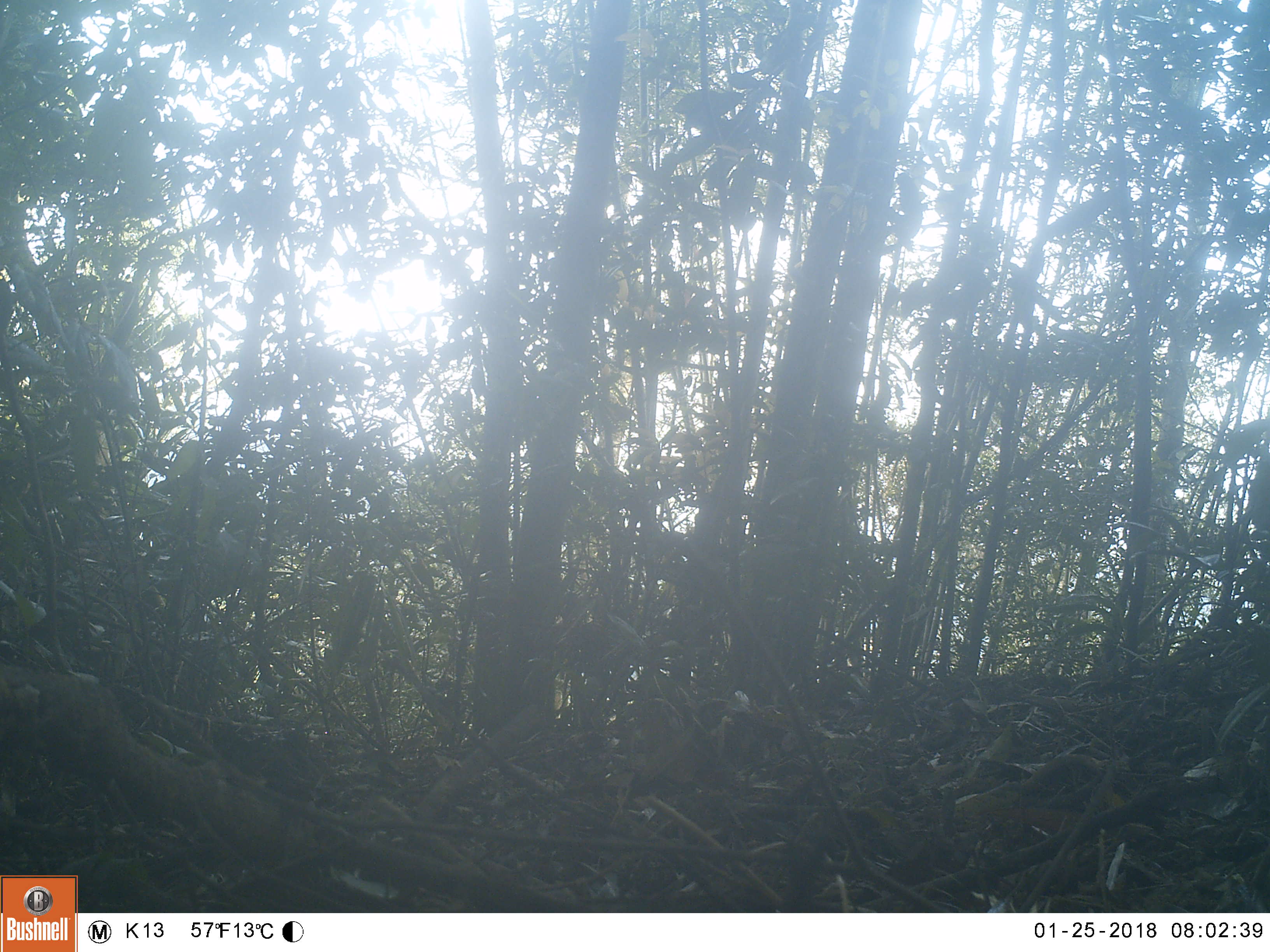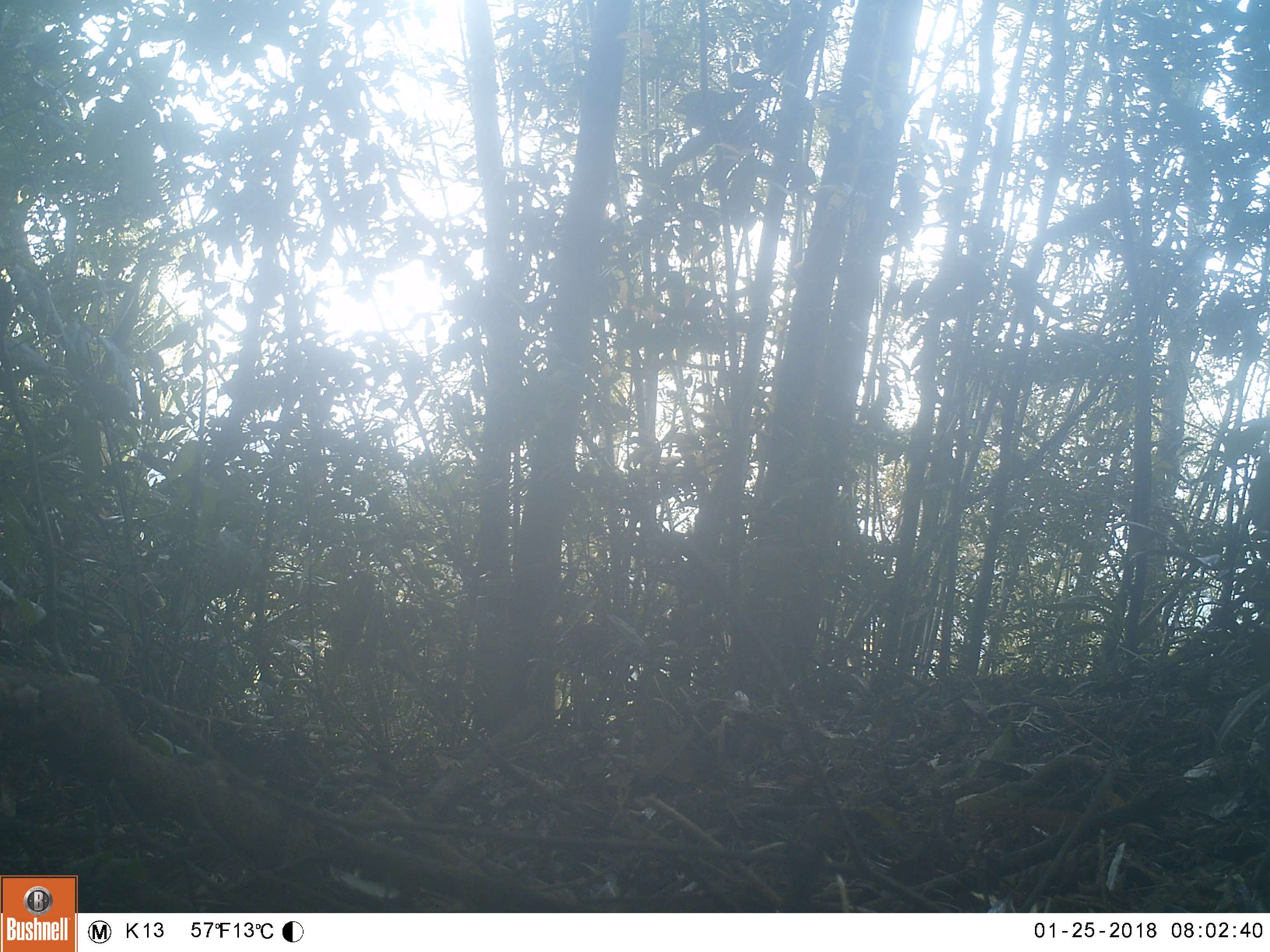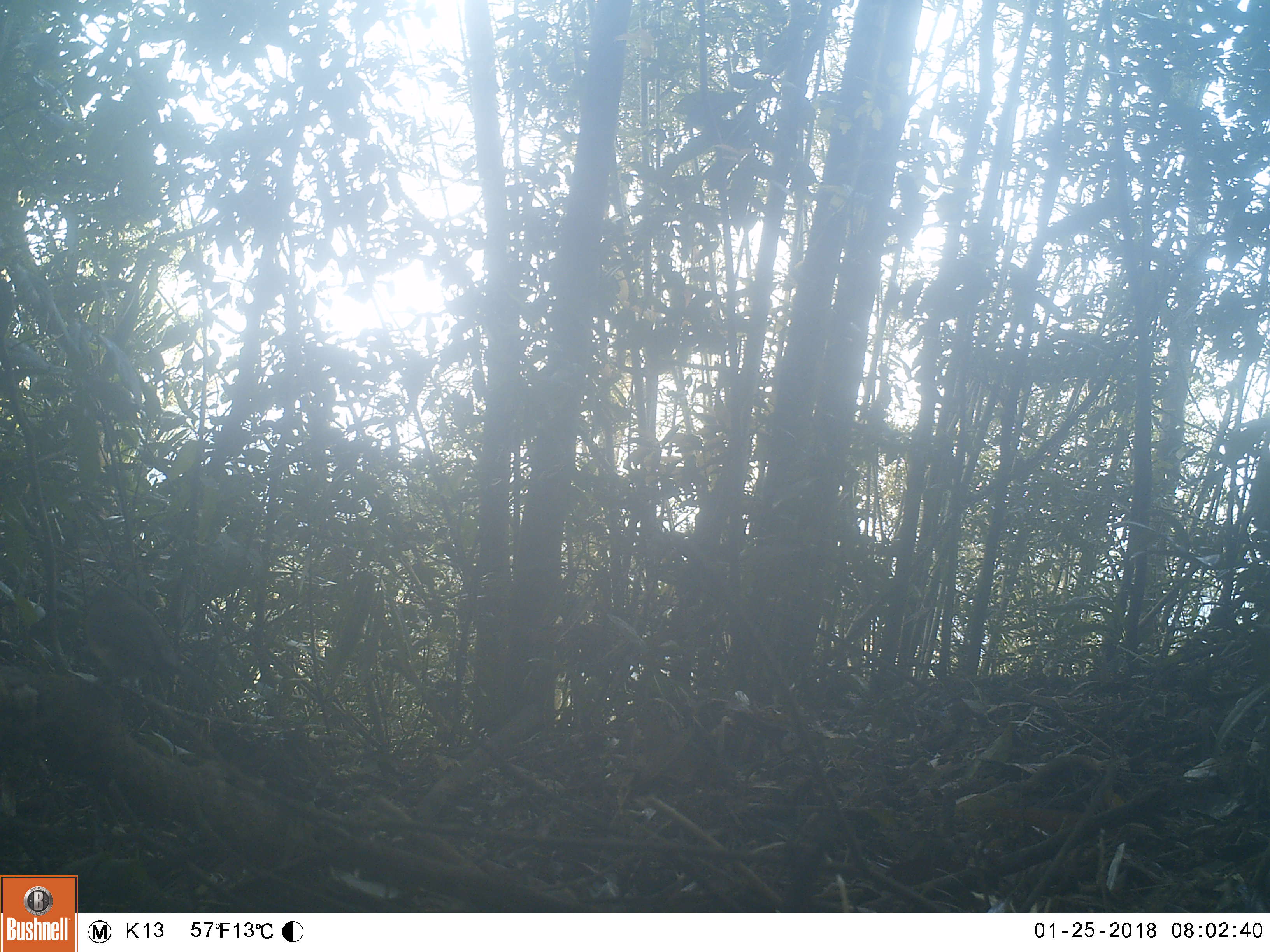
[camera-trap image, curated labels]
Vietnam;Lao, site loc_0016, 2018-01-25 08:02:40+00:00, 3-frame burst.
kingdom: Animalia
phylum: Chordata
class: Aves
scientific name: Aves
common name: bird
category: unidentified bird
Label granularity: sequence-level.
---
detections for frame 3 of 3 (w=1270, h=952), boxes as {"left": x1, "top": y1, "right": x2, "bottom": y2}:
unidentified bird: {"left": 82, "top": 582, "right": 204, "bottom": 694}